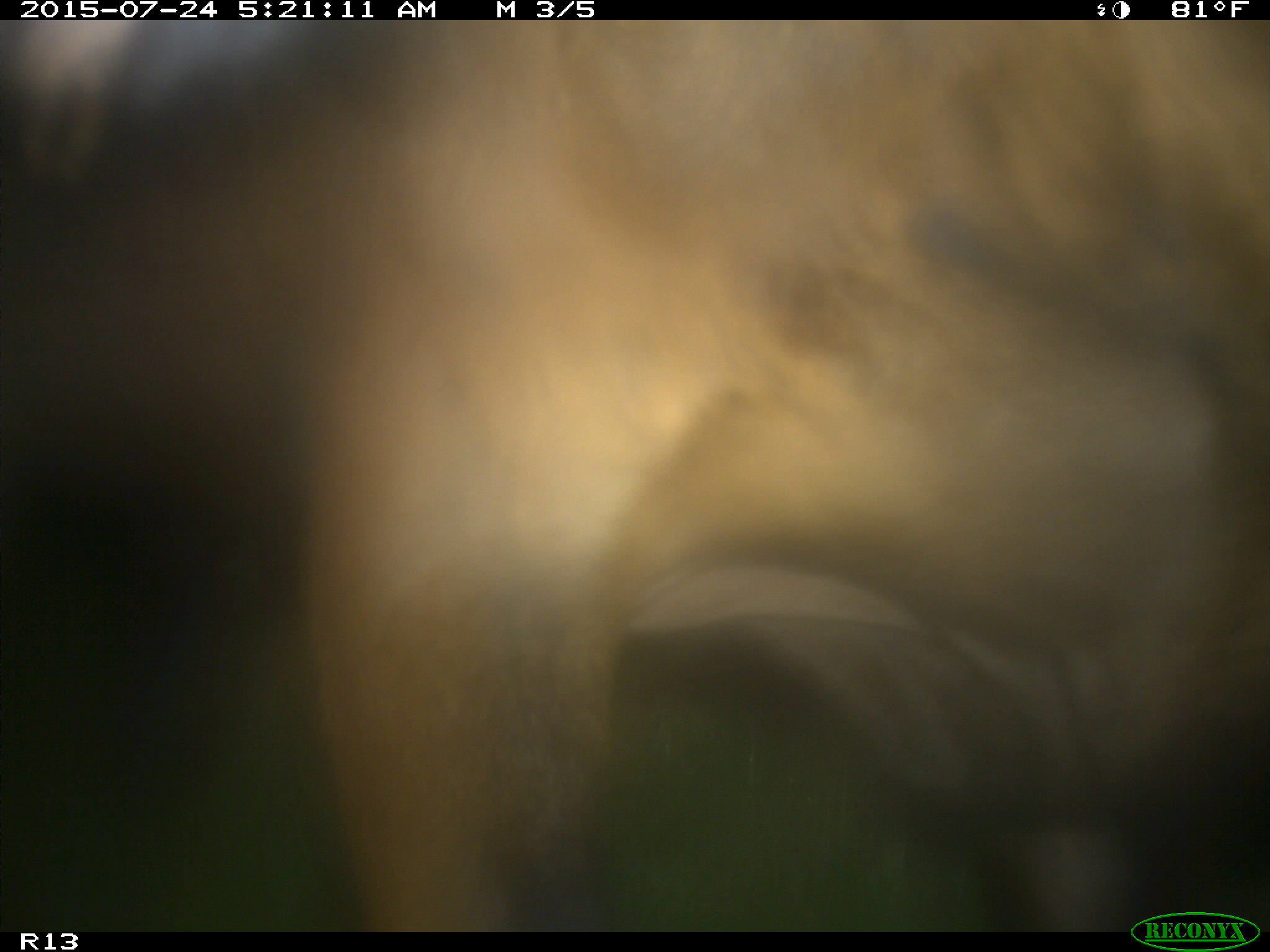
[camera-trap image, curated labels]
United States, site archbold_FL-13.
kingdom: Animalia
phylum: Chordata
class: Mammalia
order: Artiodactyla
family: Bovidae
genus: Bos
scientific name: Bos taurus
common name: domestic cow